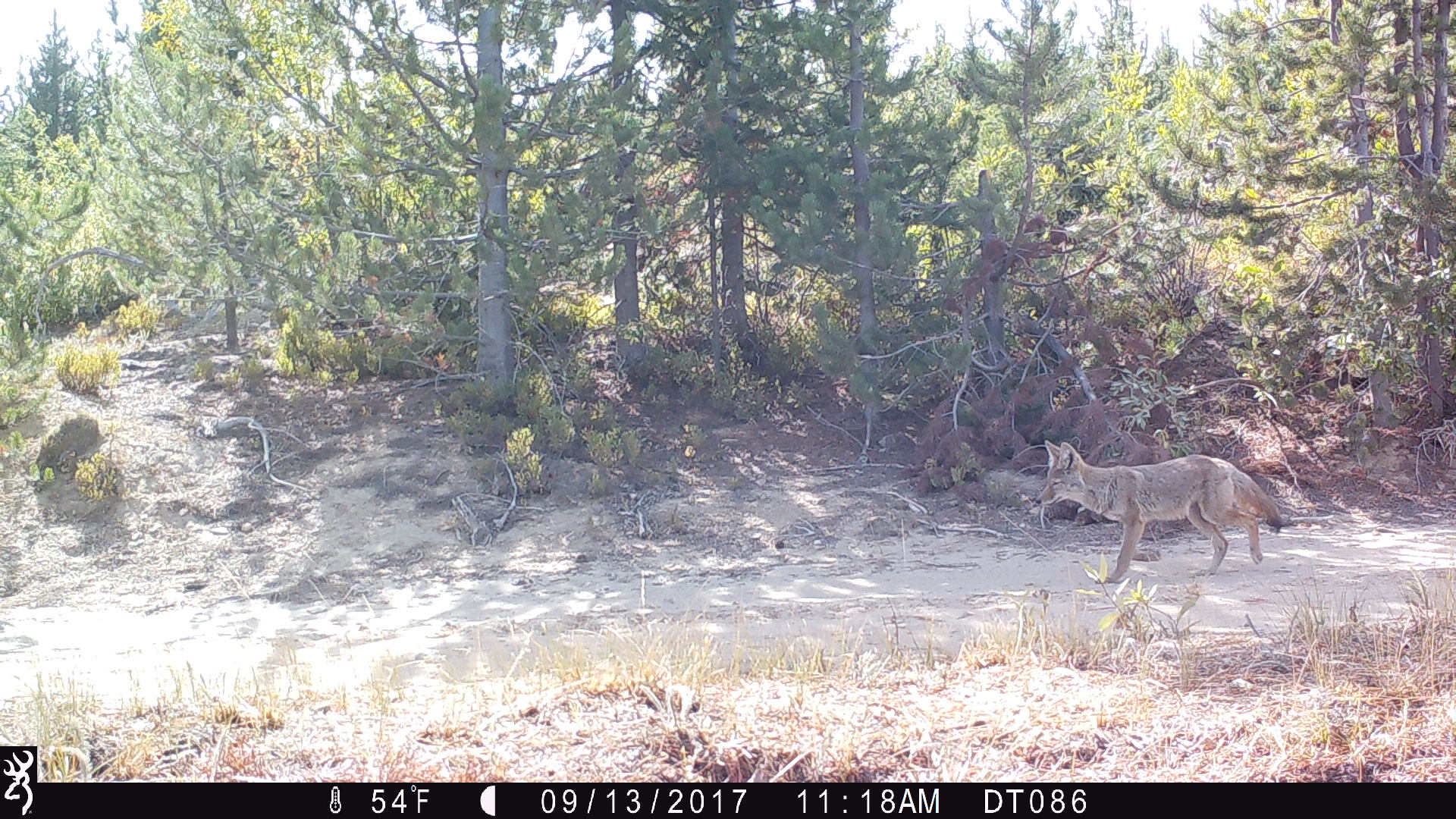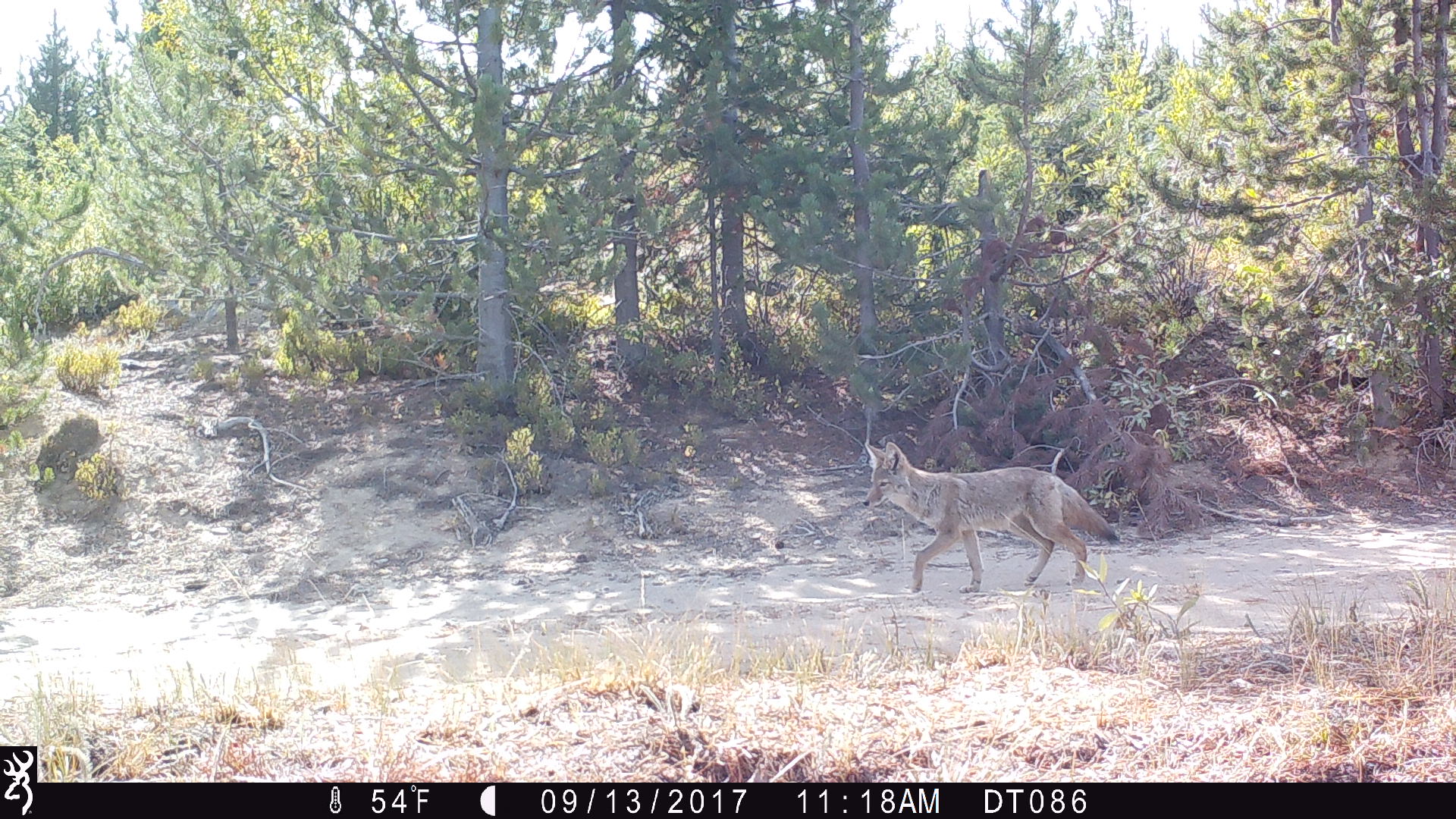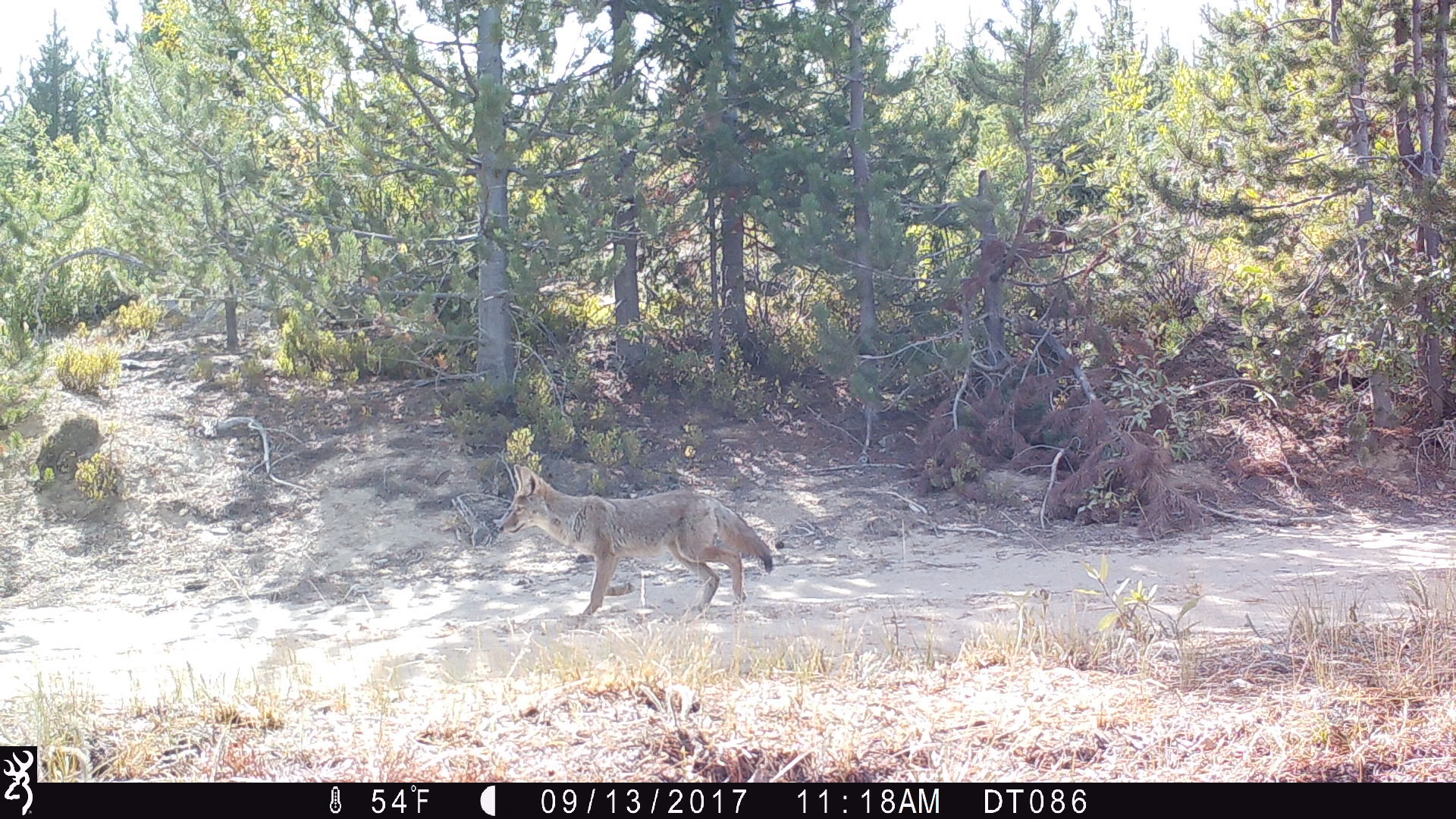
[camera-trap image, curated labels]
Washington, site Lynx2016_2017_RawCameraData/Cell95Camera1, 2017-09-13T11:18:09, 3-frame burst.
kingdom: Animalia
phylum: Chordata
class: Mammalia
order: Carnivora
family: Canidae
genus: Canis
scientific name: Canis latrans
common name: coyote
Canis latrans (coyote). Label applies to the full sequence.